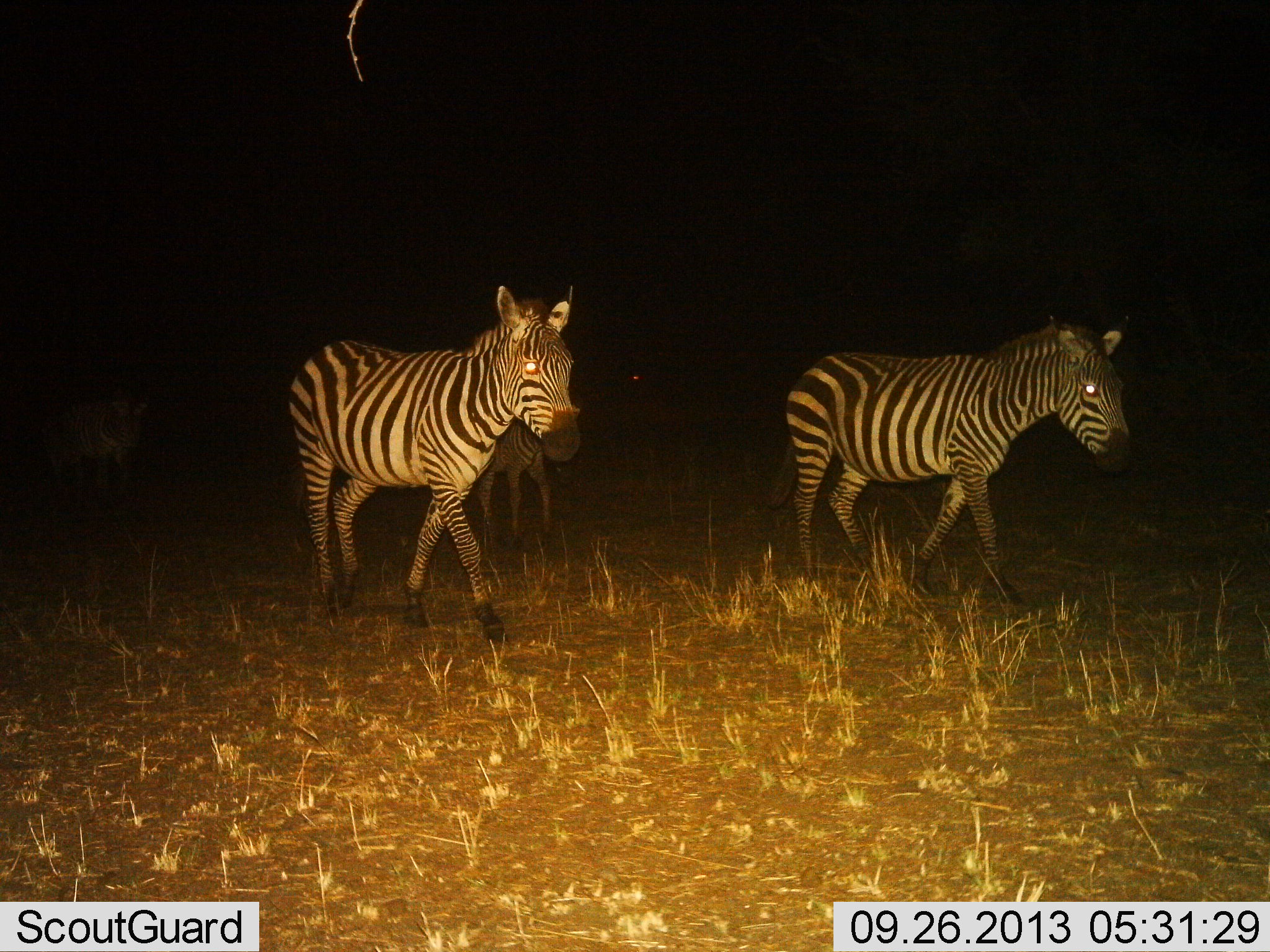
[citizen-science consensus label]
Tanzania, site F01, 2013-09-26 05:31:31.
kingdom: Animalia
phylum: Chordata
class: Mammalia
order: Perissodactyla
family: Equidae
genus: Equus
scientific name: Equus quagga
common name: plains zebra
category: zebra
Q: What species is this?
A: Zebra (plains zebra) (Equus quagga).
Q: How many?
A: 3.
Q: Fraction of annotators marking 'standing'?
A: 9%.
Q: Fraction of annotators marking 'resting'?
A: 0%.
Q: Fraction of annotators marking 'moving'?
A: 100%.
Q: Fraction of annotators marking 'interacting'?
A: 0%.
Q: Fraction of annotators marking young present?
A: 32%.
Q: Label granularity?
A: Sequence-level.